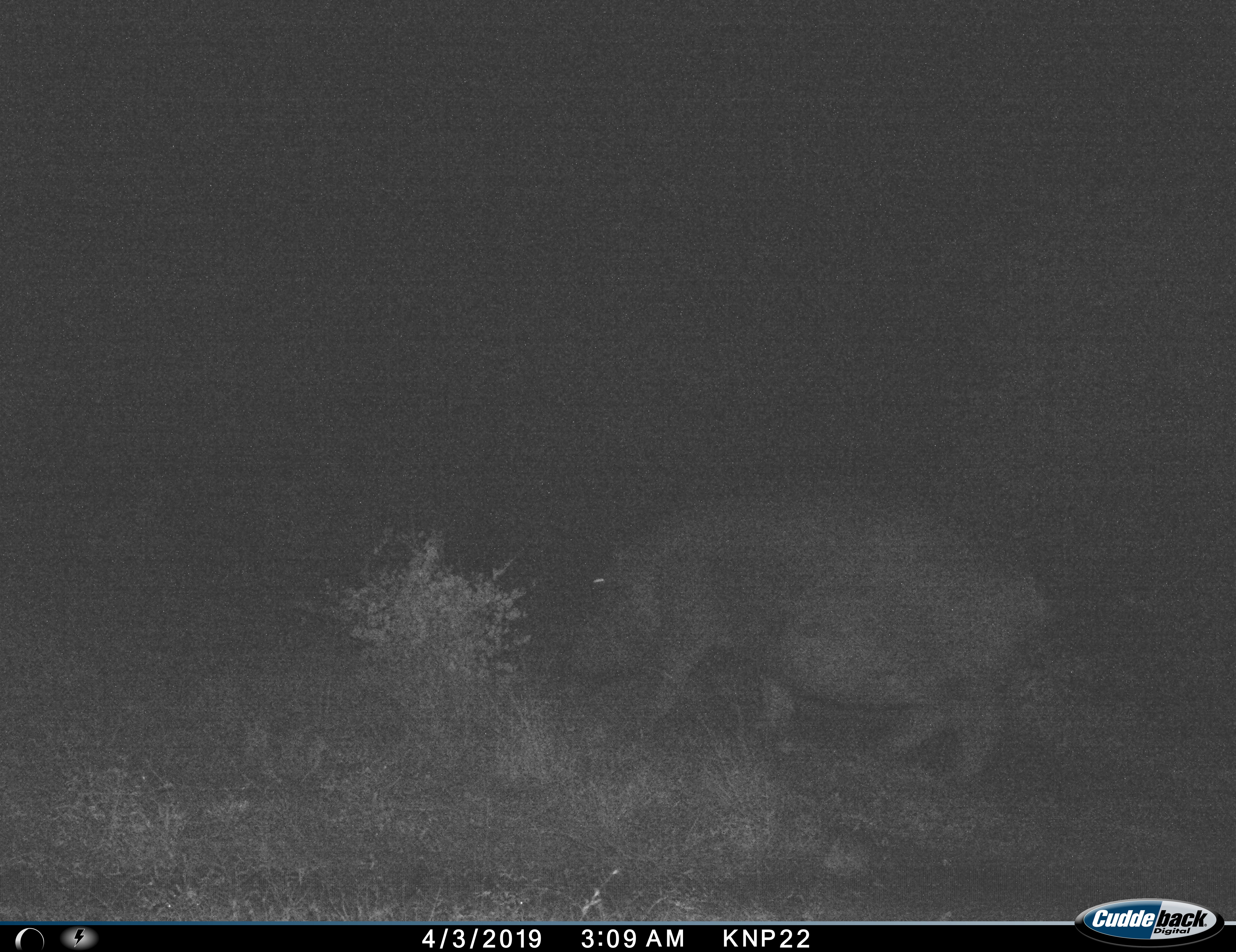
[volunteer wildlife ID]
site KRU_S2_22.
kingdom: Animalia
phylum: Chordata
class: Mammalia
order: Artiodactyla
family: Hippopotamidae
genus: Hippopotamus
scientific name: Hippopotamus amphibius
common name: hippopotamus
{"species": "hippopotamus (Hippopotamus amphibius)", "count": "1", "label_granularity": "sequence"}